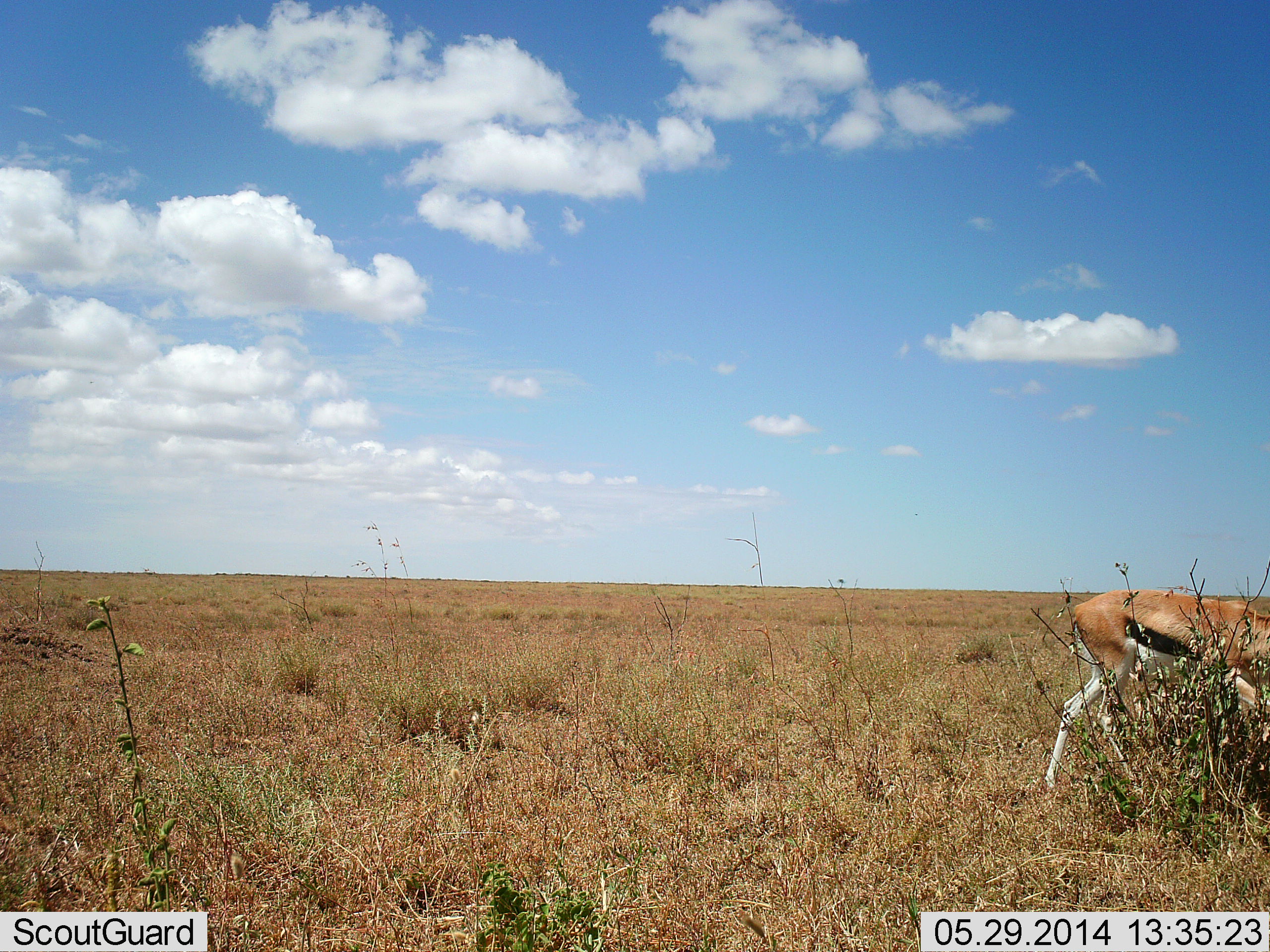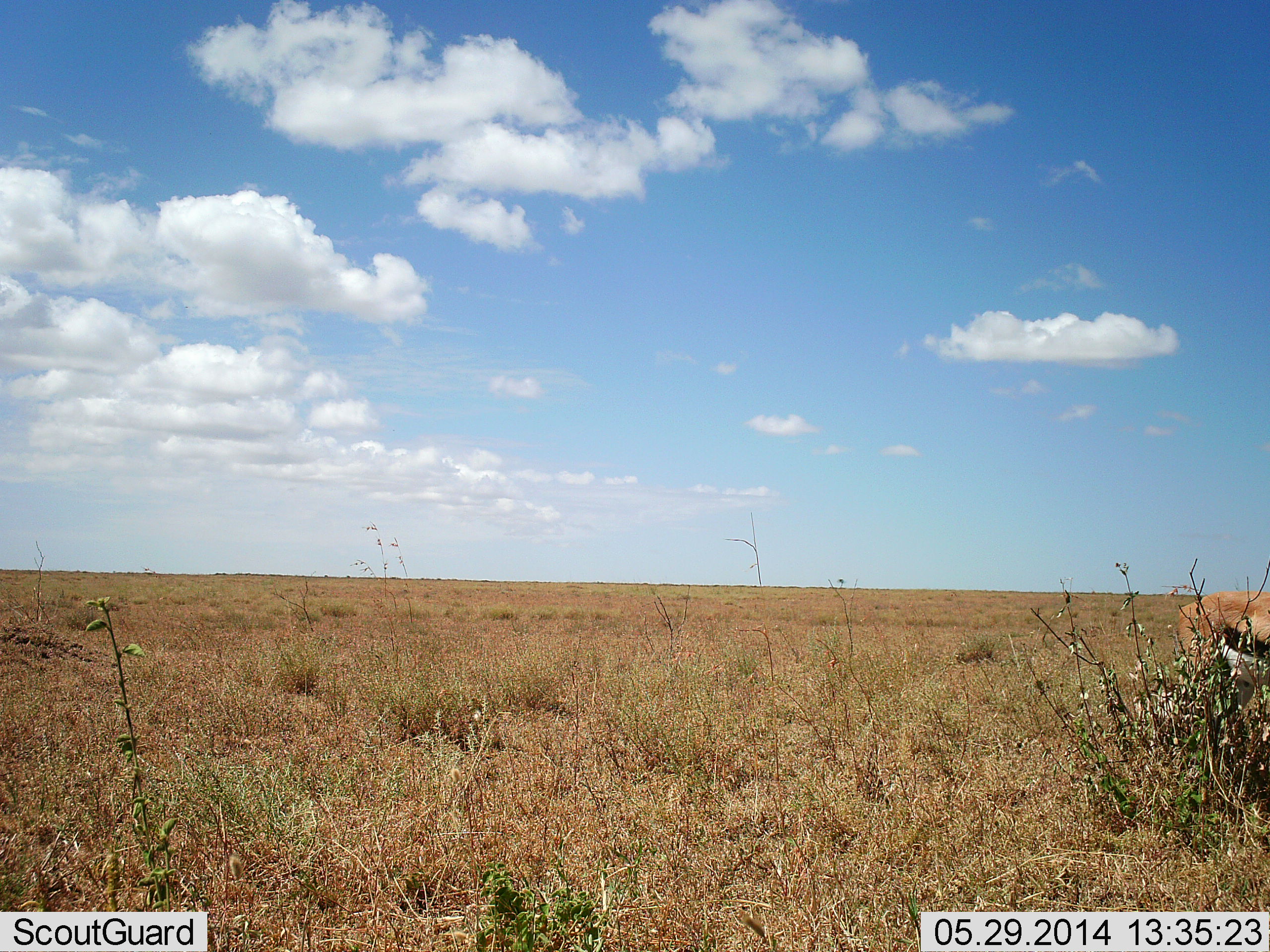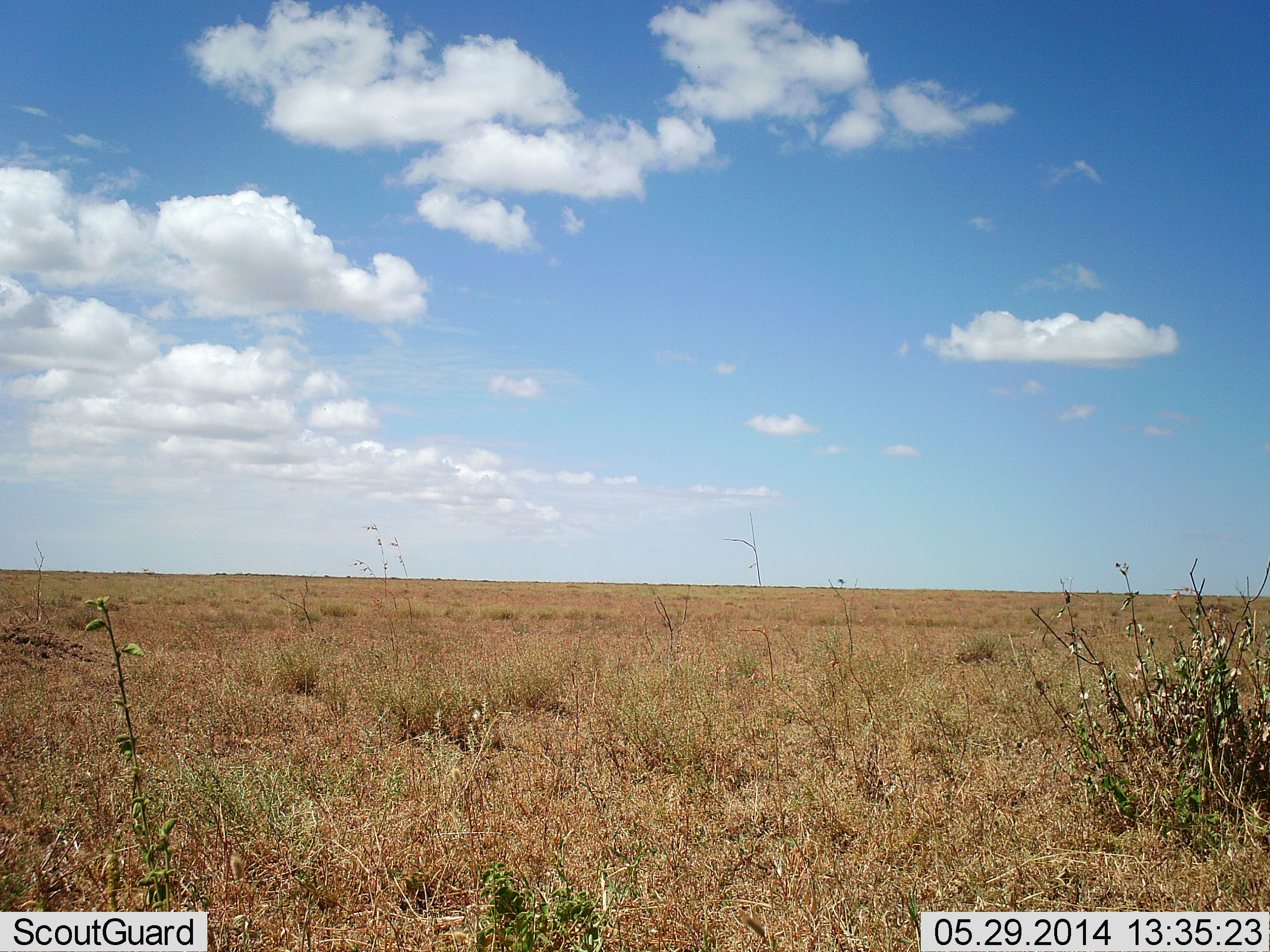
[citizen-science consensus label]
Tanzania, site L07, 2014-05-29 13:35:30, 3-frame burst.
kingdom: Animalia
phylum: Chordata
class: Mammalia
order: Artiodactyla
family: Bovidae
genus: Eudorcas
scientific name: Eudorcas thomsonii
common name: thomson's gazelle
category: gazellethomsons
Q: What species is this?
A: Gazellethomsons (thomson's gazelle) (Eudorcas thomsonii).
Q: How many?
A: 1.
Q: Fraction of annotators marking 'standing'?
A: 30%.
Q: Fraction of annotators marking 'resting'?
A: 0%.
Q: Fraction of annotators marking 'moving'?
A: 80%.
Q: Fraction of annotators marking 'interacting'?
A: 0%.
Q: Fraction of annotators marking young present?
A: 0%.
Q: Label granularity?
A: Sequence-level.